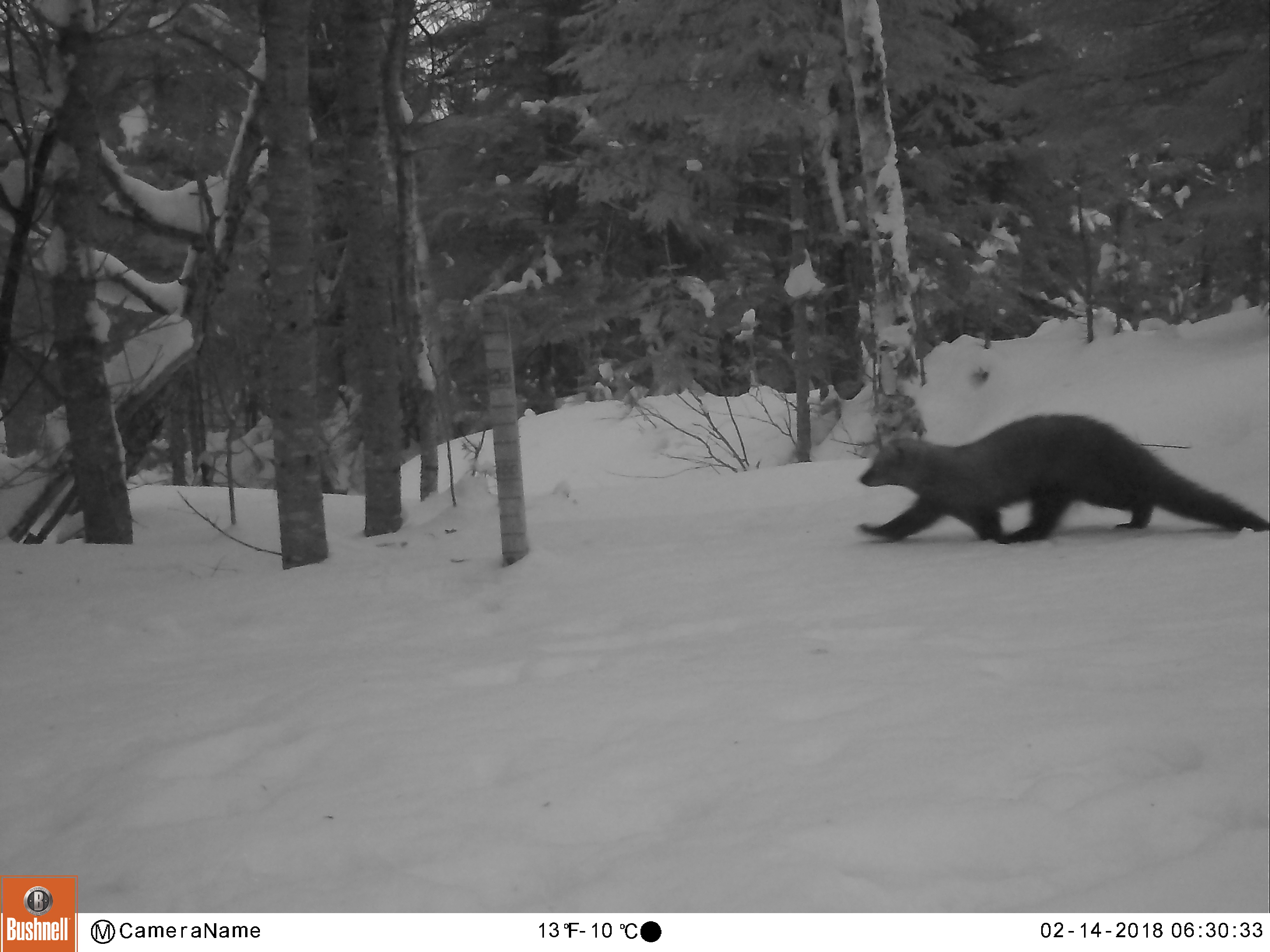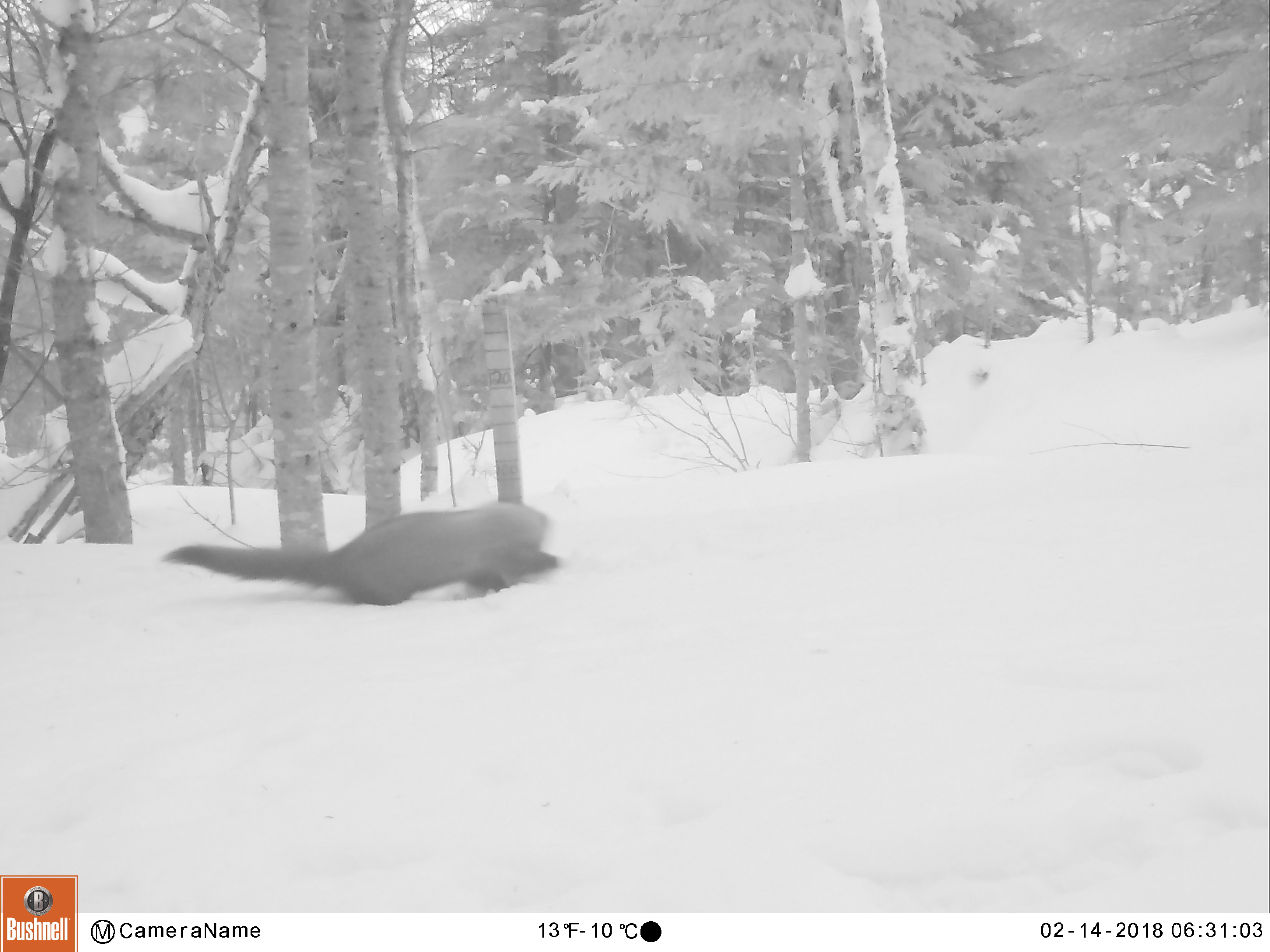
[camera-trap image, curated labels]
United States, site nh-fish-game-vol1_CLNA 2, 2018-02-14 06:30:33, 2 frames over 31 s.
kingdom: Animalia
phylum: Chordata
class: Mammalia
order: Carnivora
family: Mustelidae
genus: Pekania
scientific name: Pekania pennanti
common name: fisher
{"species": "fisher (Pekania pennanti)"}